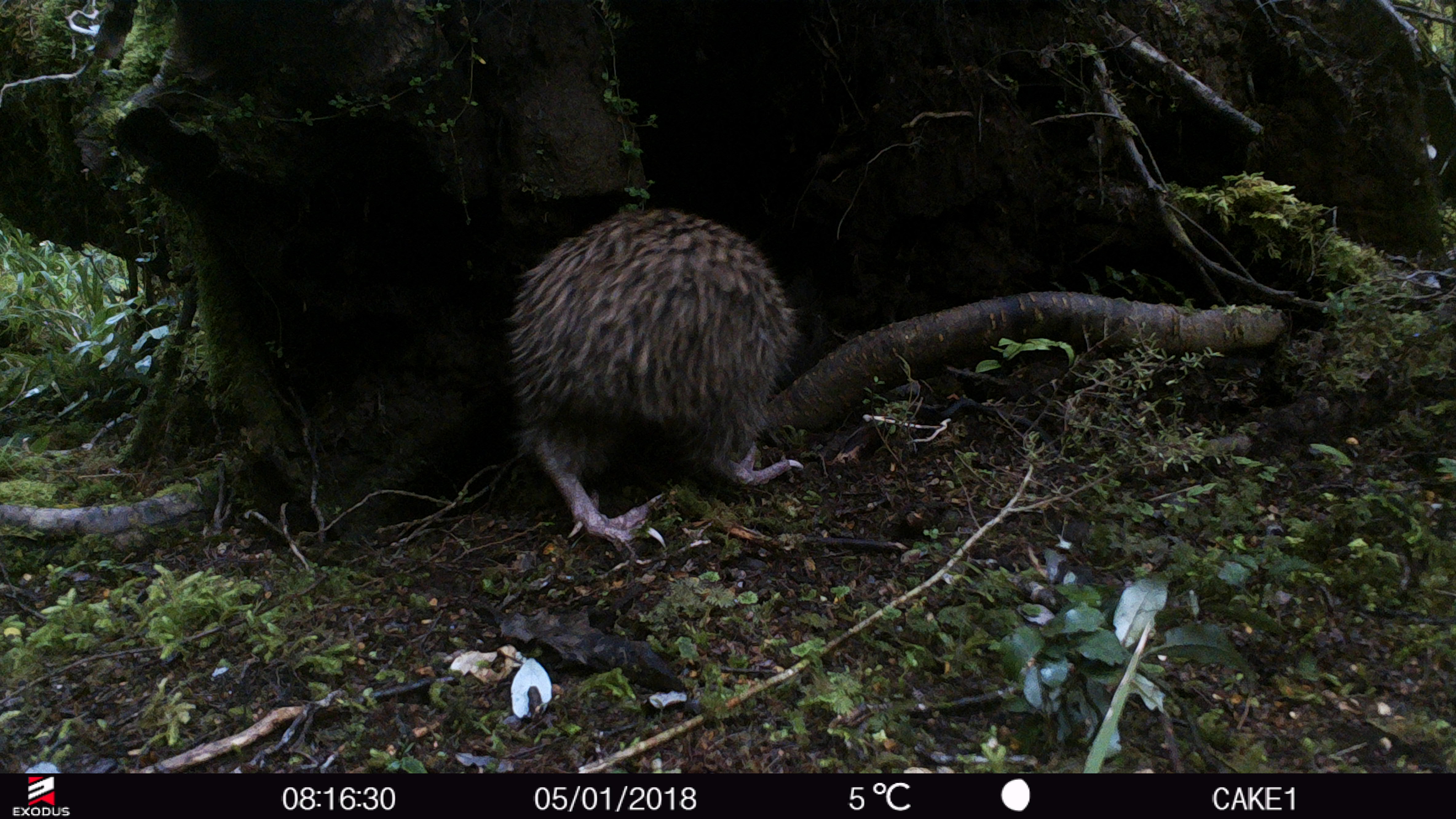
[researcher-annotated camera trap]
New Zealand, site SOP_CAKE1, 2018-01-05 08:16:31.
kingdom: Animalia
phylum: Chordata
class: Aves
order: Apterygiformes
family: Apterygidae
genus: Apteryx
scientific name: Apteryx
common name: kiwi